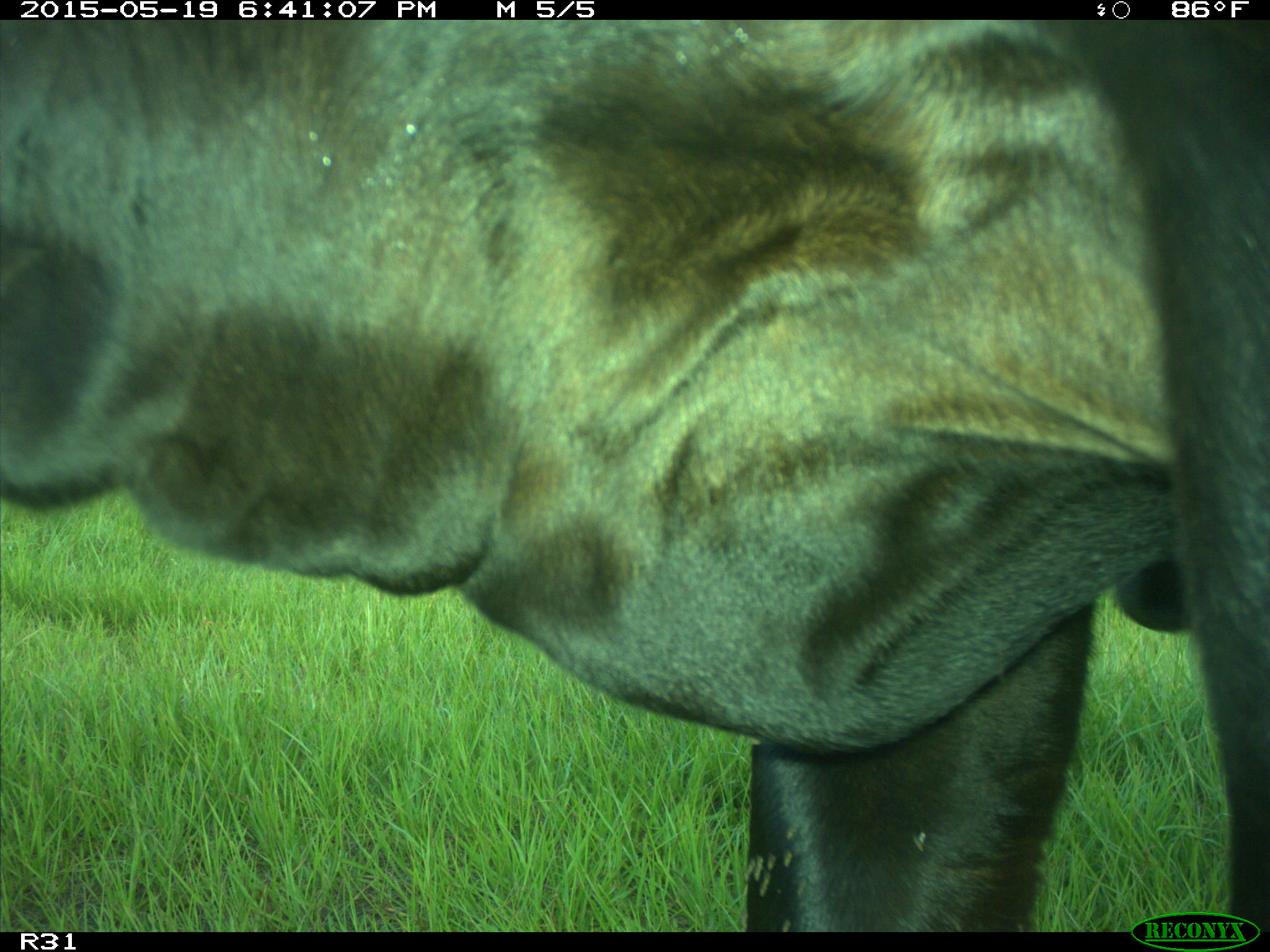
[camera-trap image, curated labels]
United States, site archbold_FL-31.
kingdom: Animalia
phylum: Chordata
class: Mammalia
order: Artiodactyla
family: Bovidae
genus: Bos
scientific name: Bos taurus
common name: domestic cow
Bos taurus (domestic cow).